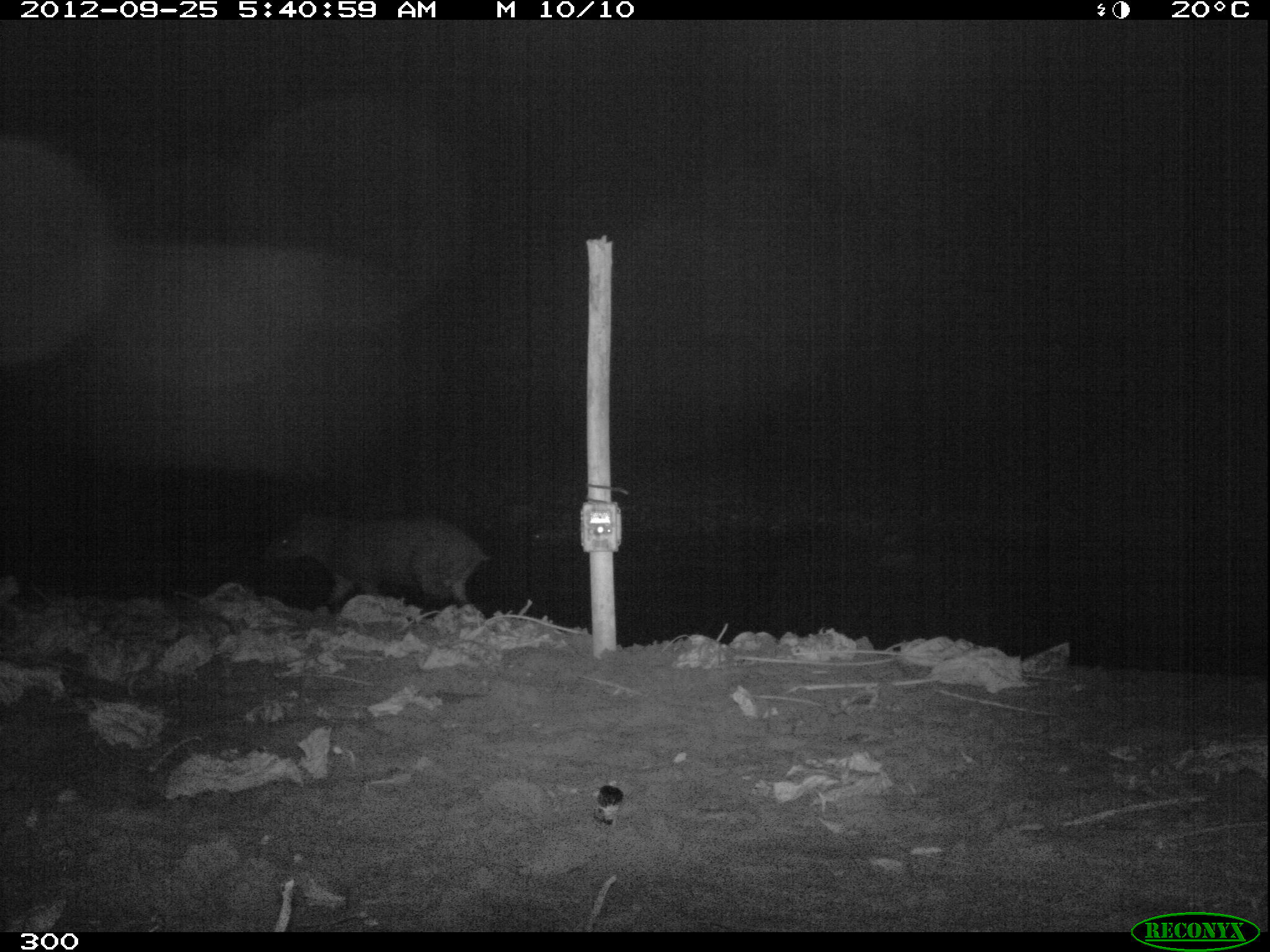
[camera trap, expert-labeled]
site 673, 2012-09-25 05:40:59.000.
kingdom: Animalia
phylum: Chordata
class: Mammalia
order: Perissodactyla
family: Tapiridae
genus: Tapirus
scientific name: Tapirus terrestris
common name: south american tapir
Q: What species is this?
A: Tapirus terrestris (south american tapir).